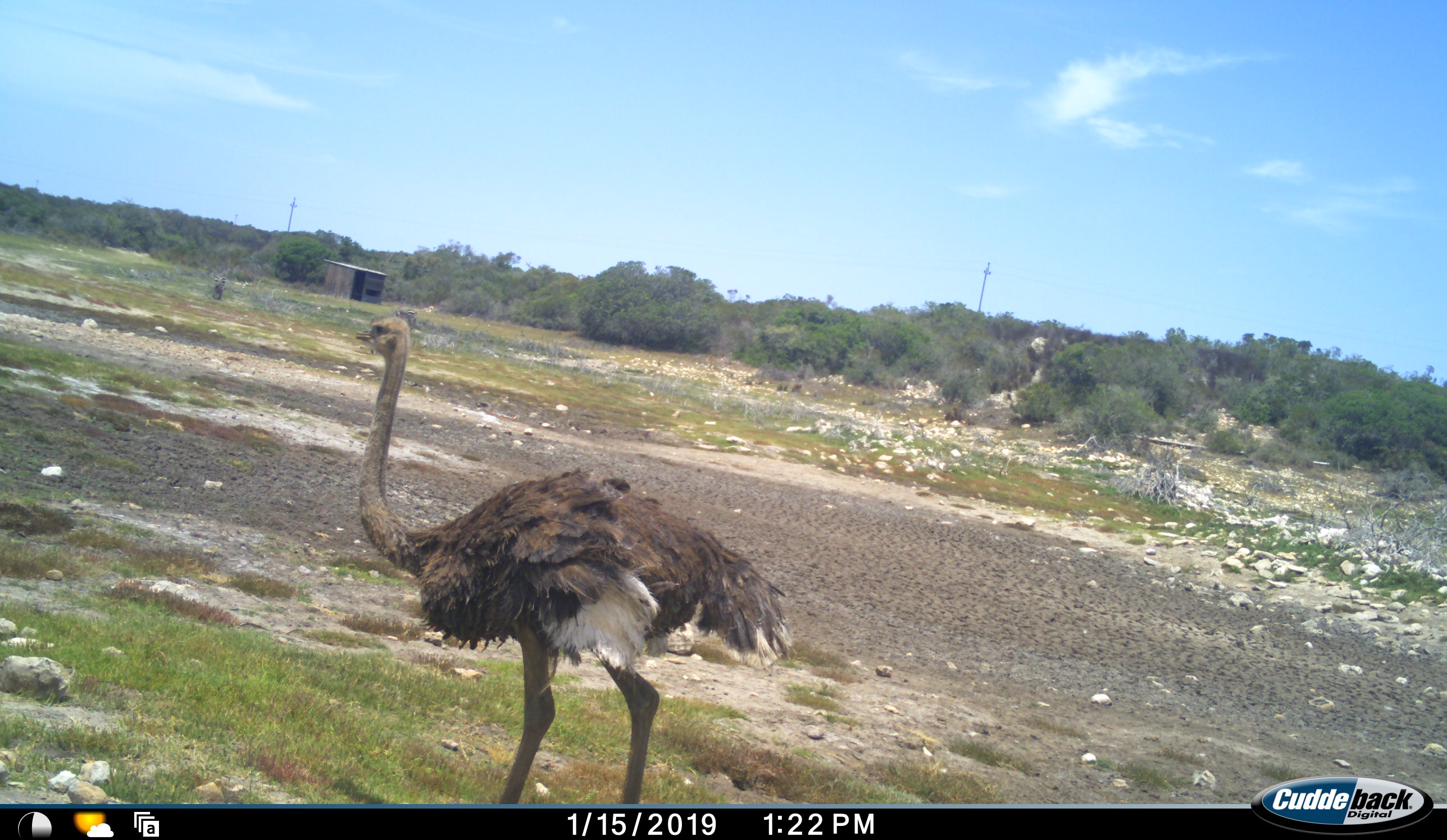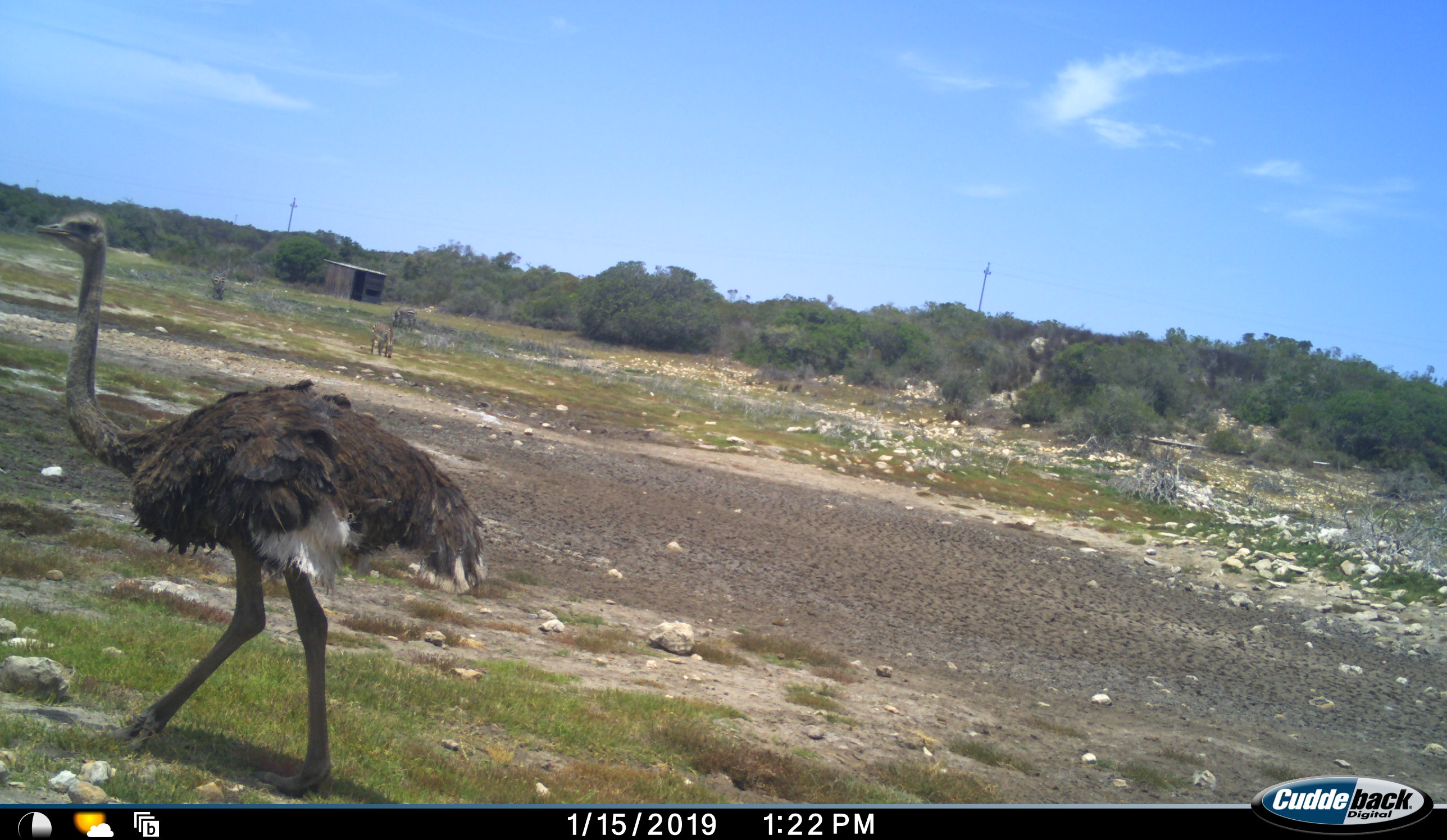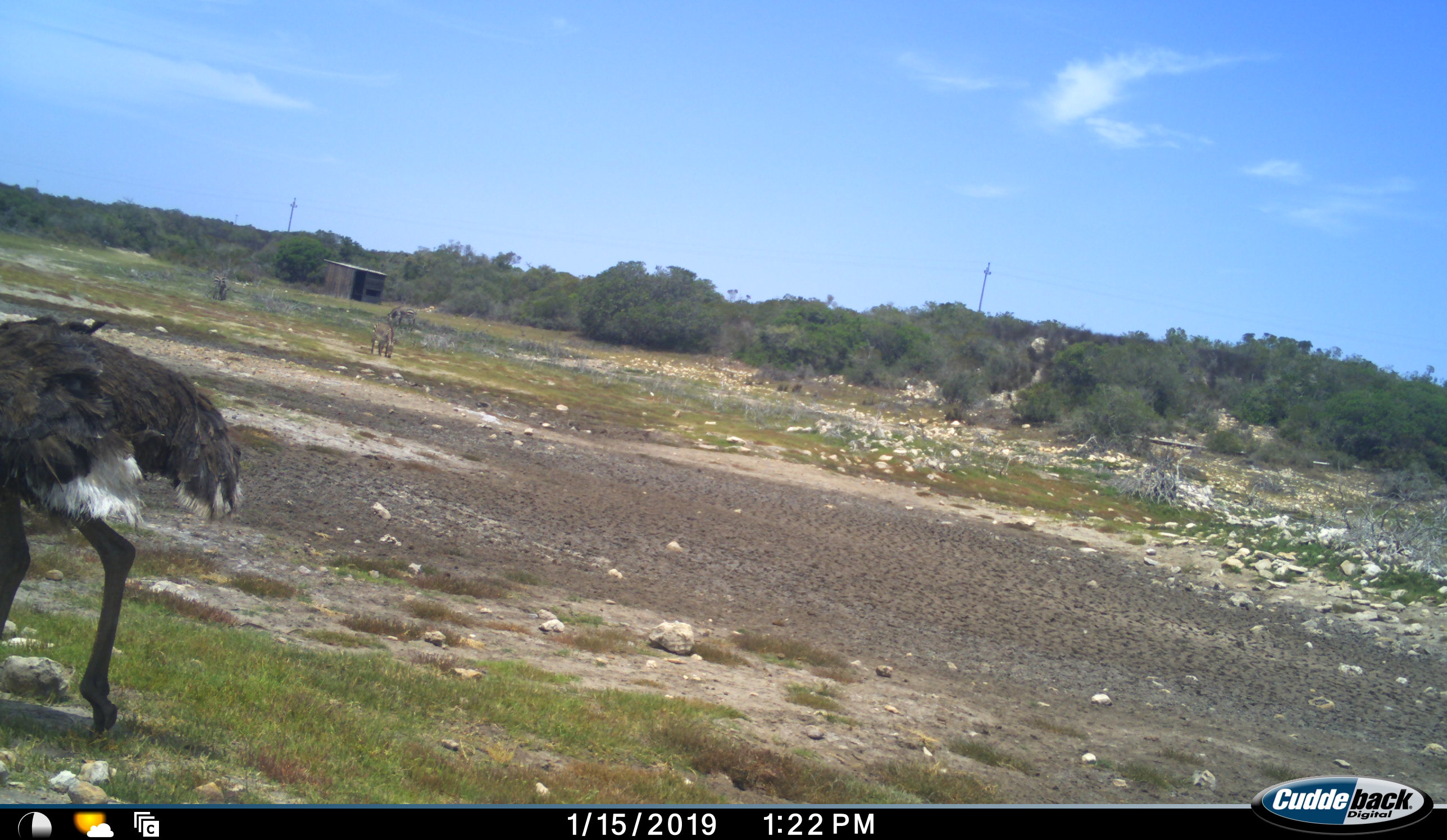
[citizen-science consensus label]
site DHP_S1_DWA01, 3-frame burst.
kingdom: Animalia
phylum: Chordata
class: Aves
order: Struthioniformes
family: Struthionidae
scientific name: Struthionidae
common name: ostrich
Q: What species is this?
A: Ostrich (Struthionidae).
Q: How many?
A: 1.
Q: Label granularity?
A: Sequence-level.